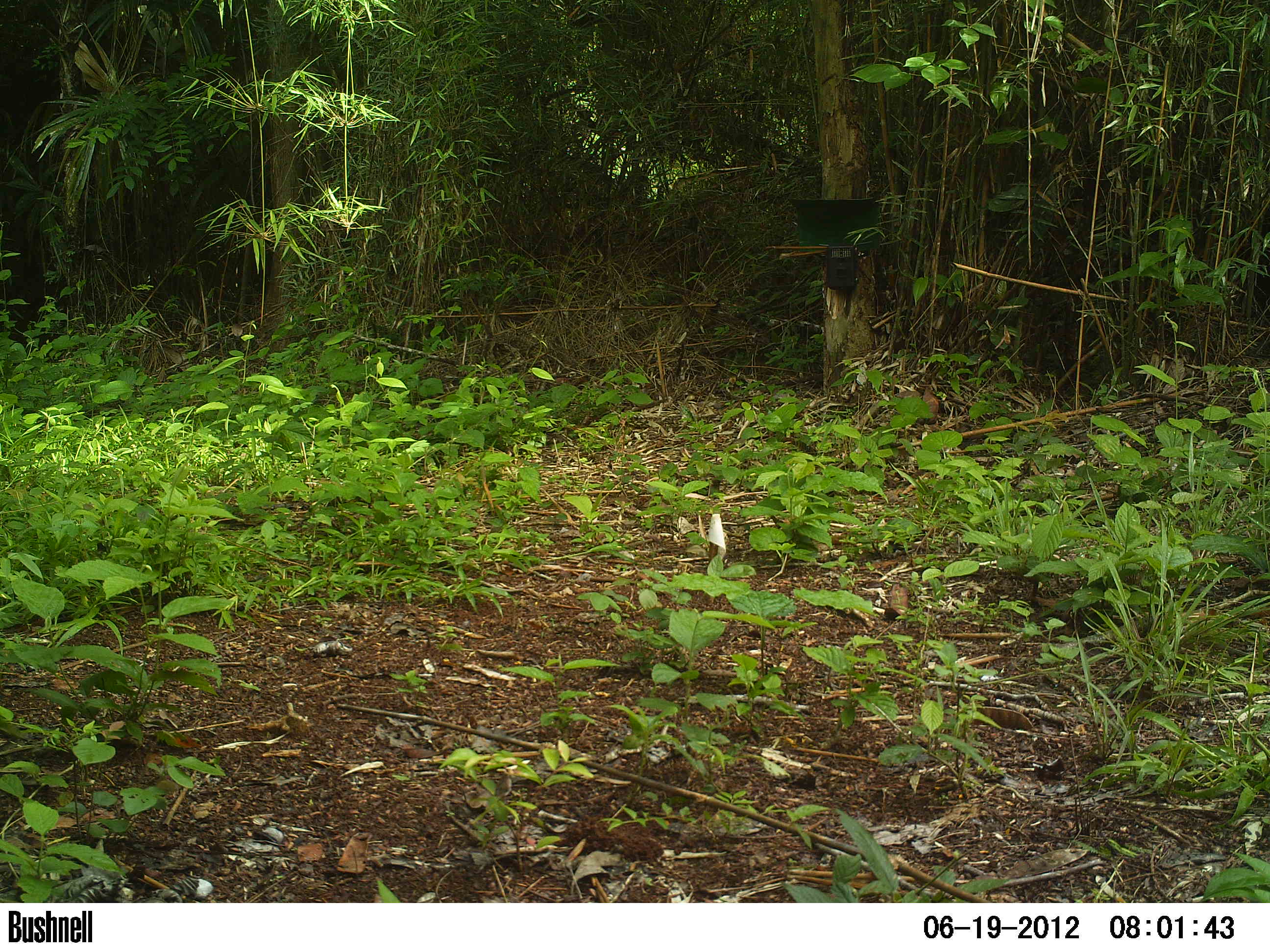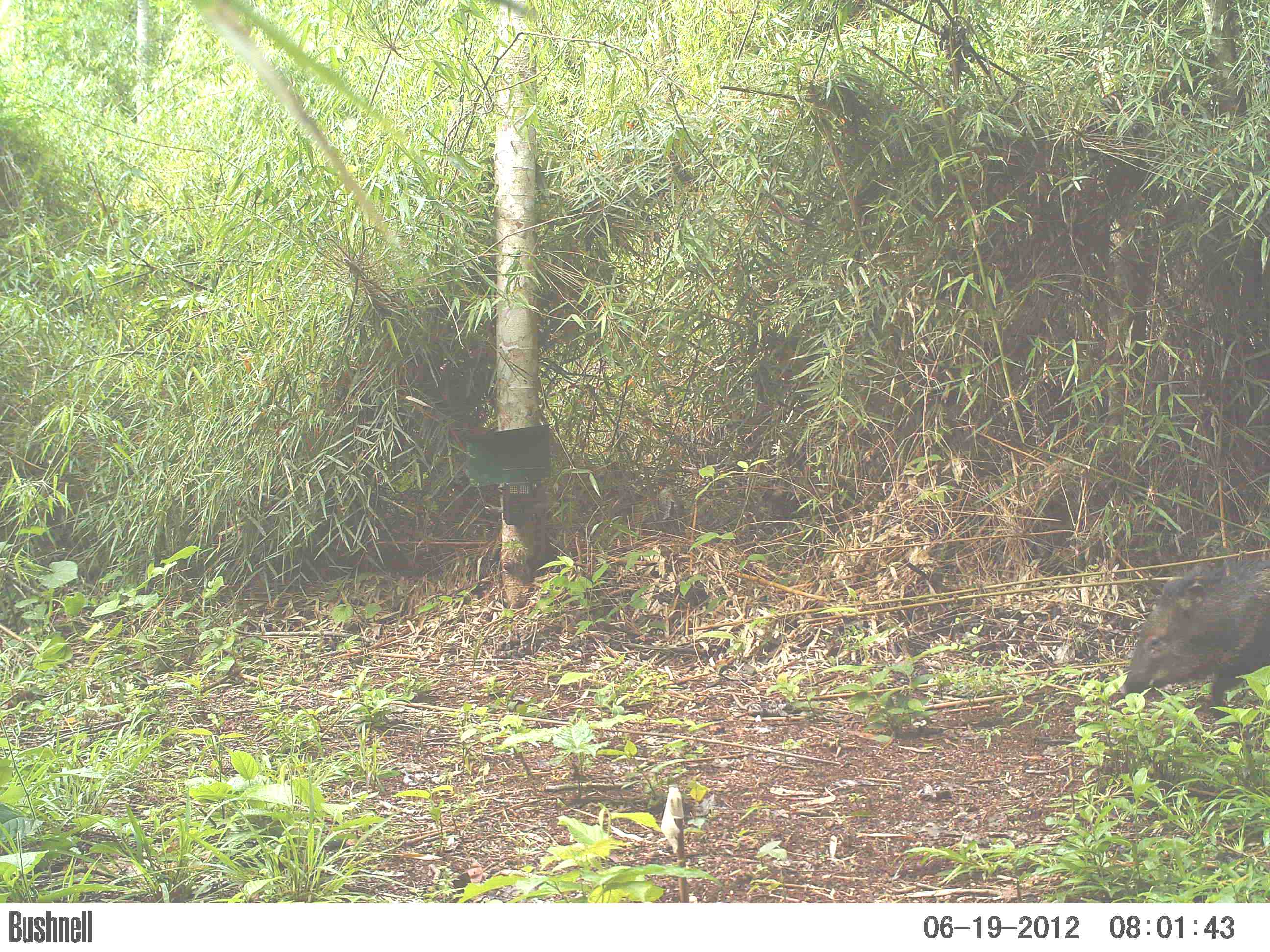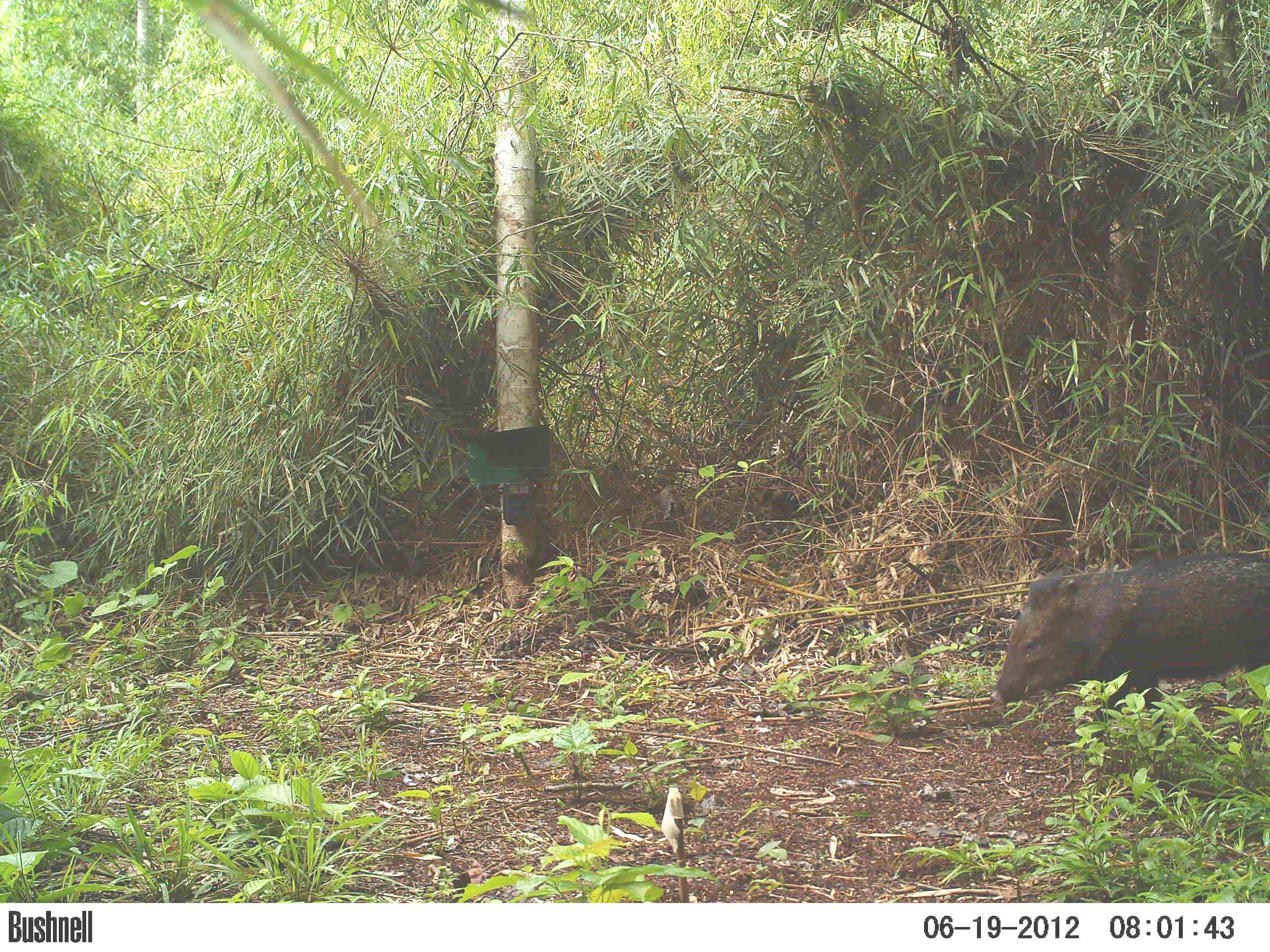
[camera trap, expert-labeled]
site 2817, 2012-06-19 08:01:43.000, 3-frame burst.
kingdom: Animalia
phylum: Chordata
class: Mammalia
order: Artiodactyla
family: Tayassuidae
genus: Pecari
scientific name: Pecari tajacu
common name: collared peccary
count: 5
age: adult